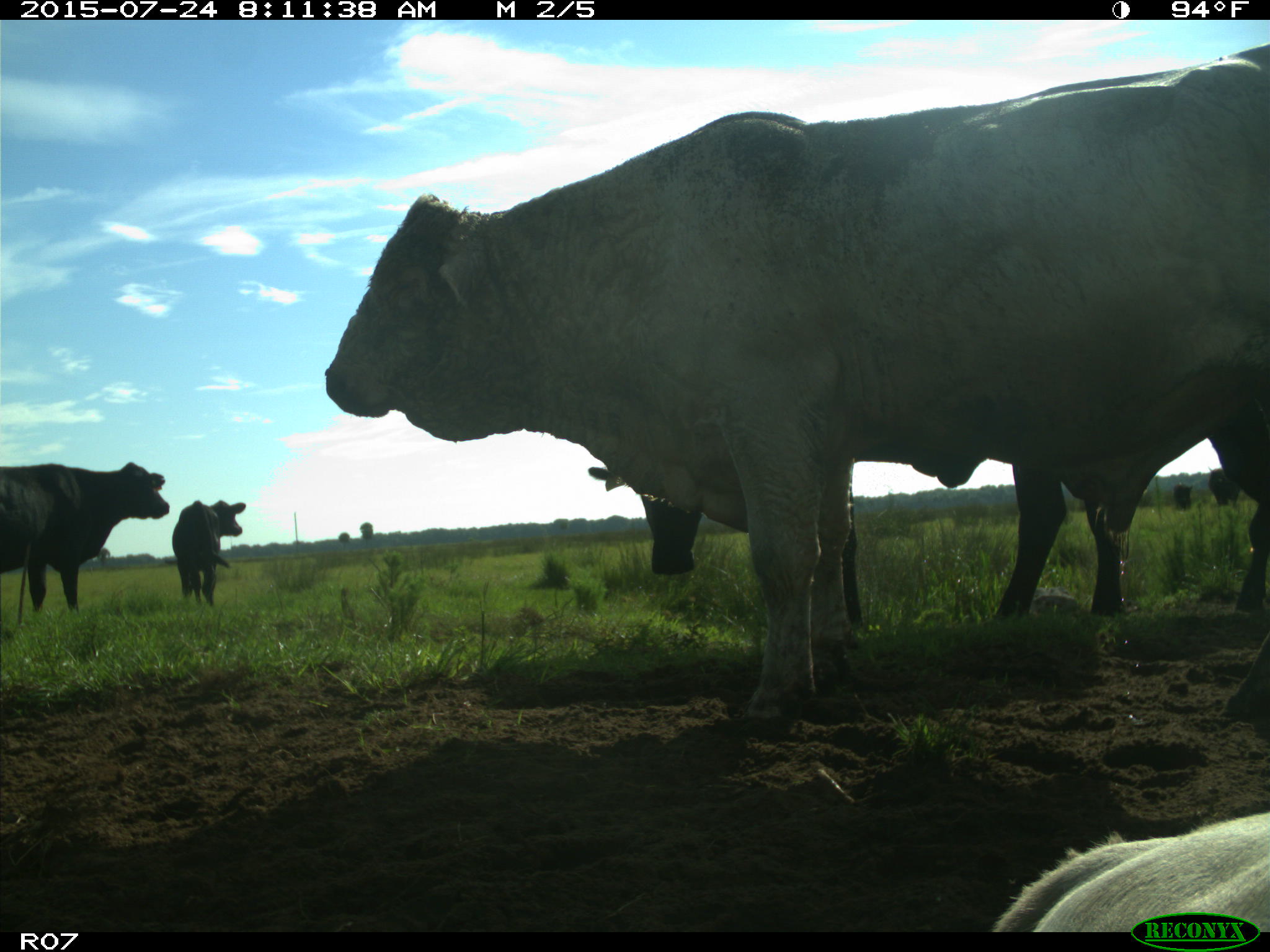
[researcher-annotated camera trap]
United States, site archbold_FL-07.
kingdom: Animalia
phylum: Chordata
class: Mammalia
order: Artiodactyla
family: Bovidae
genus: Bos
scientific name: Bos taurus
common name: domestic cow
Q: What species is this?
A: Bos taurus (domestic cow).